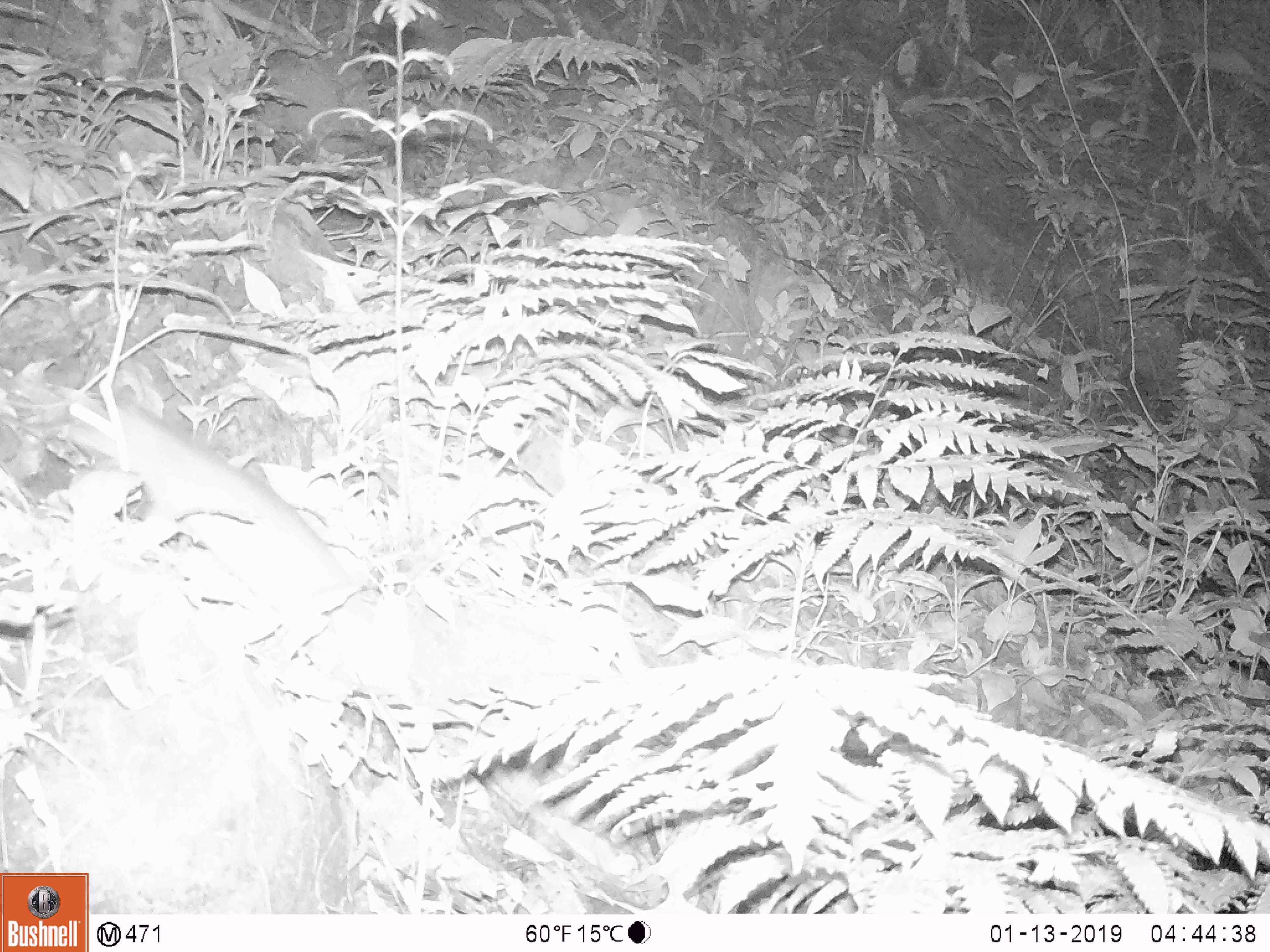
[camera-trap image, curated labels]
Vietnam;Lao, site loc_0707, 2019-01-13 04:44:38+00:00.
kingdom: Animalia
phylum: Chordata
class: Mammalia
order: Rodentia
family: Muridae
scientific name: Muridae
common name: old-world mice and rats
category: unidentified murid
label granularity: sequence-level